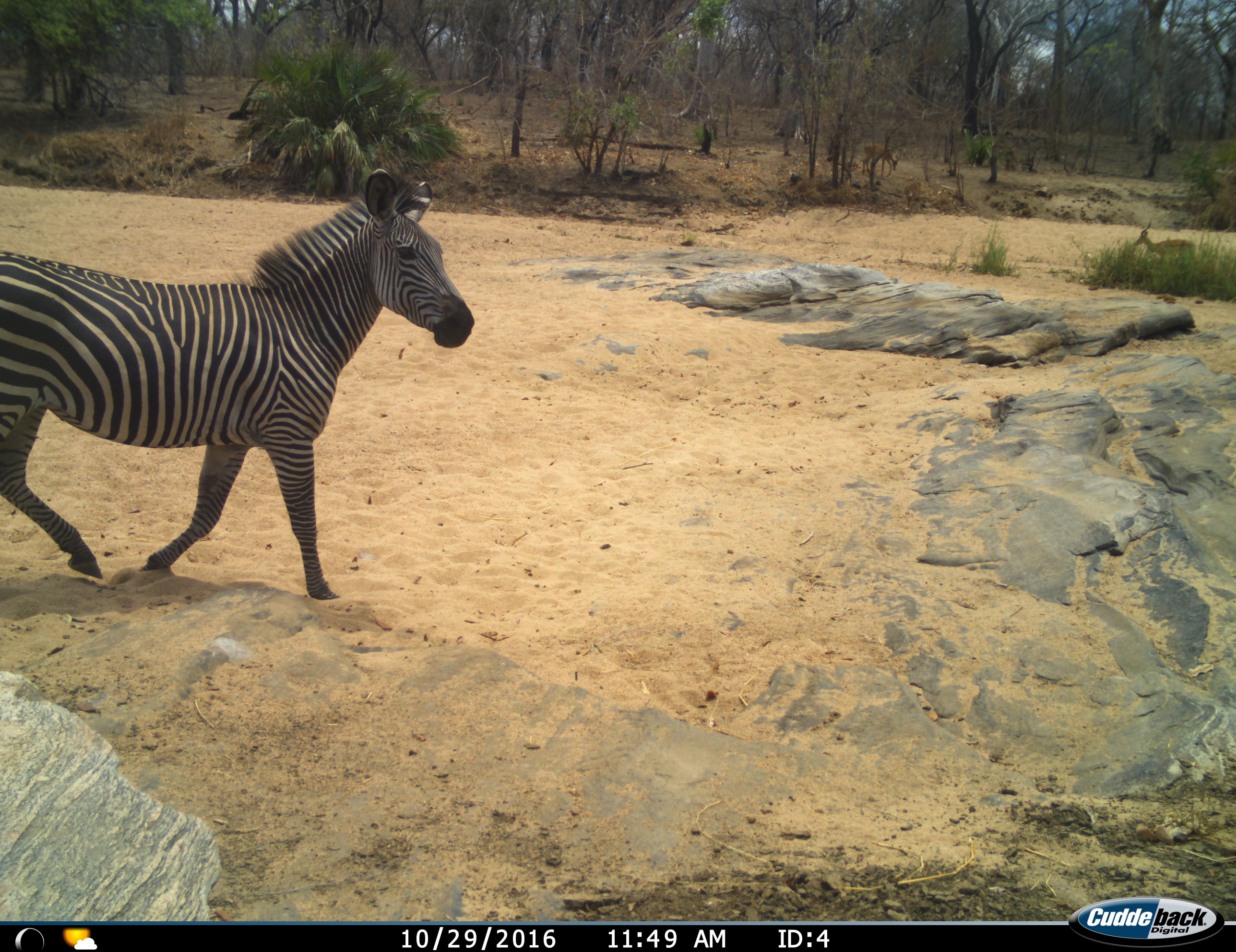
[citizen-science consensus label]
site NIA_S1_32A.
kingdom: Animalia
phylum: Chordata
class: Mammalia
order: Perissodactyla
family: Equidae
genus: Equus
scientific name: Equus quagga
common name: plains zebra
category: zebraplains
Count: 1.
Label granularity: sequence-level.